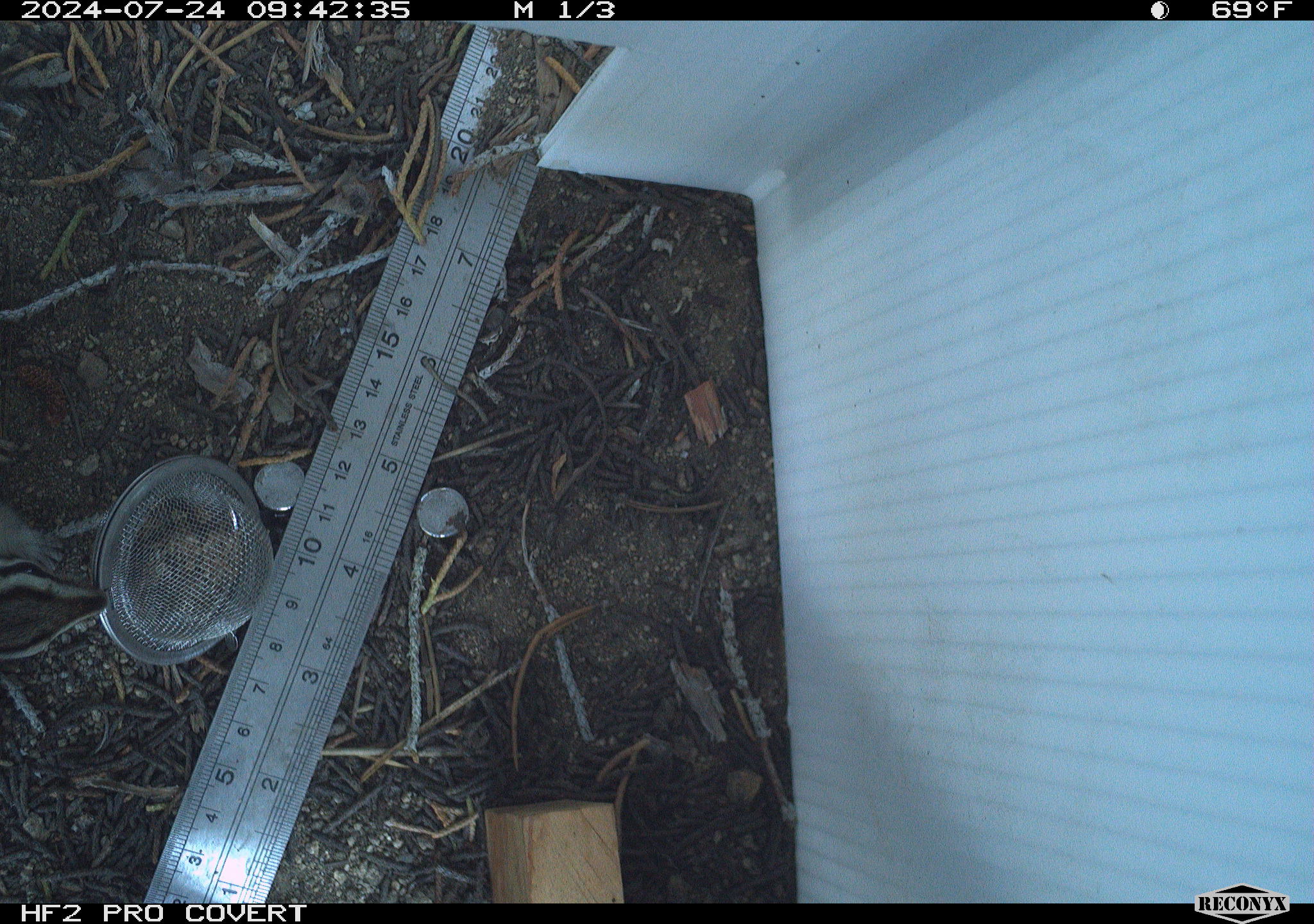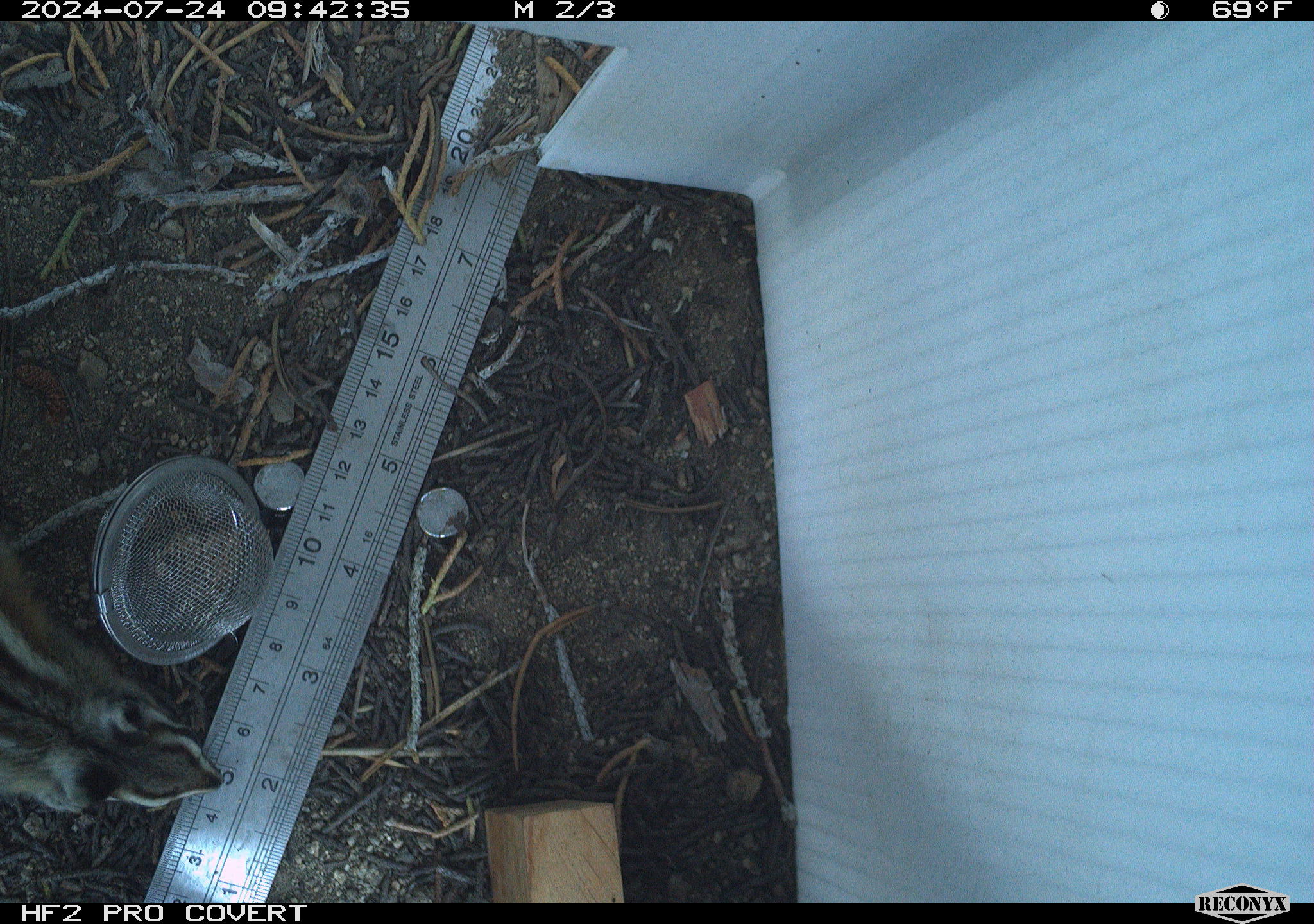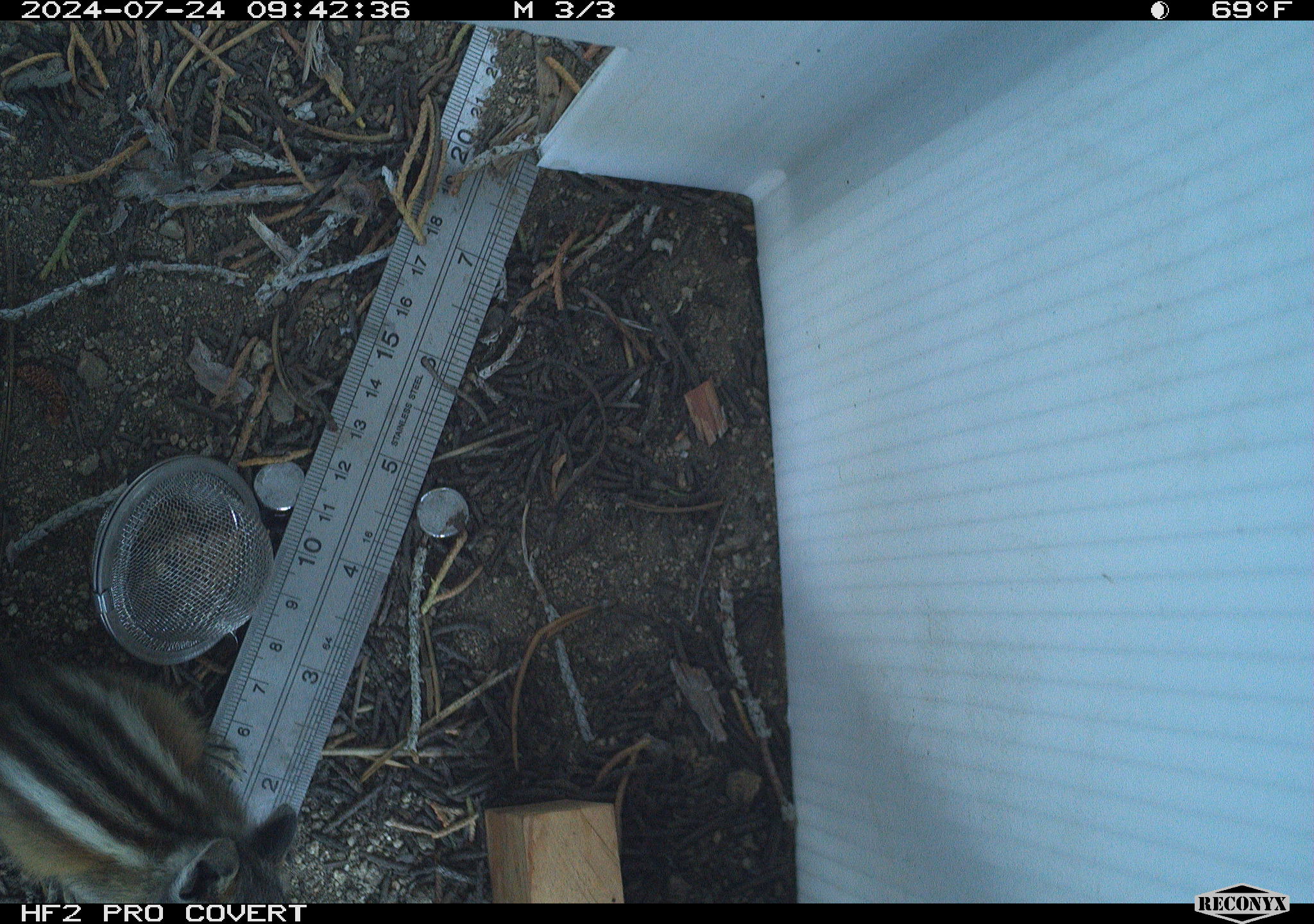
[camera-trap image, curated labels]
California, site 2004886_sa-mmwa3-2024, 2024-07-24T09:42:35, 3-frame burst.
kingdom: Animalia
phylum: Chordata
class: Mammalia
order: Rodentia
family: Sciuridae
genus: Neotamias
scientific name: Neotamias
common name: western chipmunks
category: neotamias species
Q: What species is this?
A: Neotamias species (western chipmunks) (Neotamias).